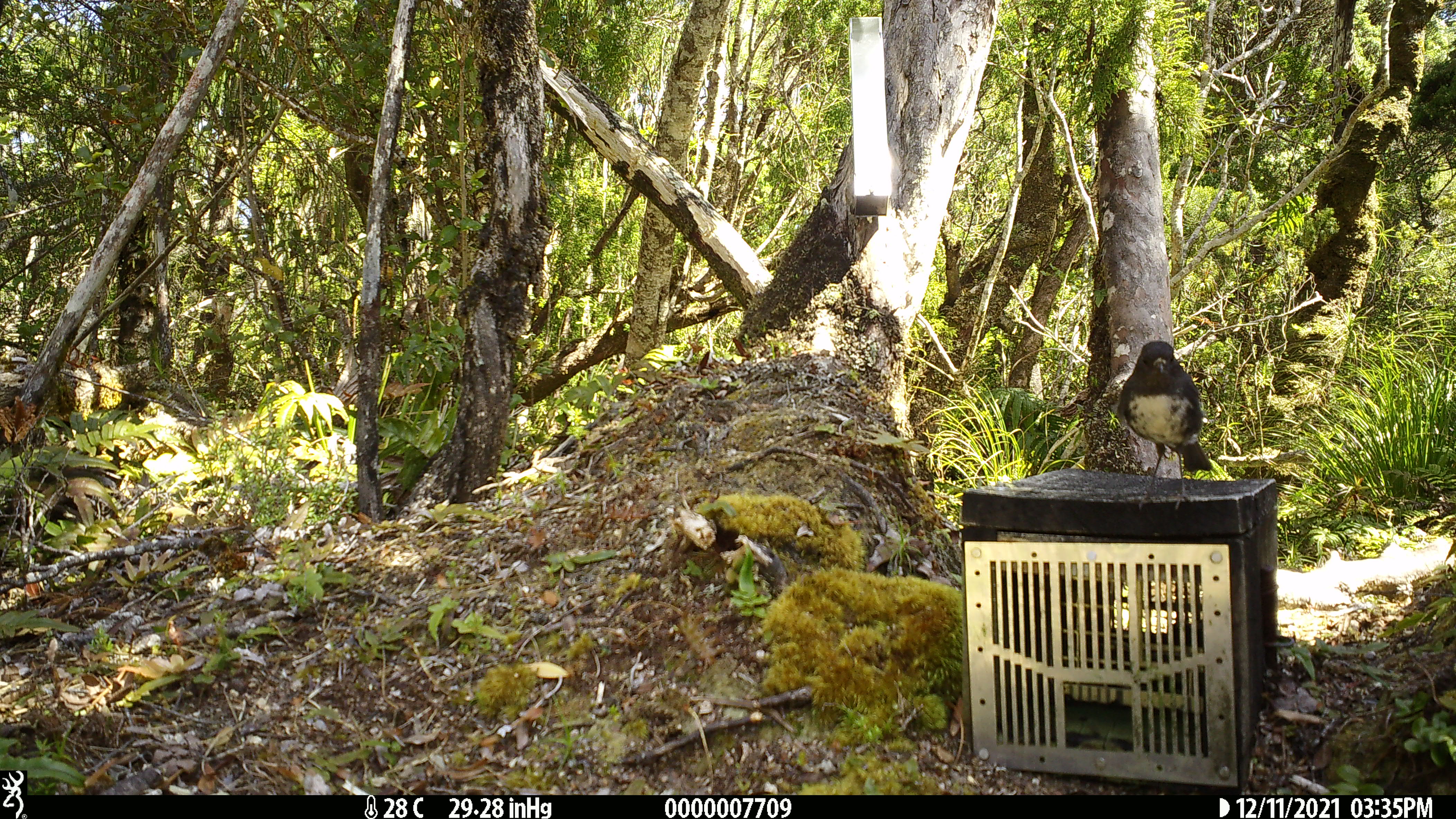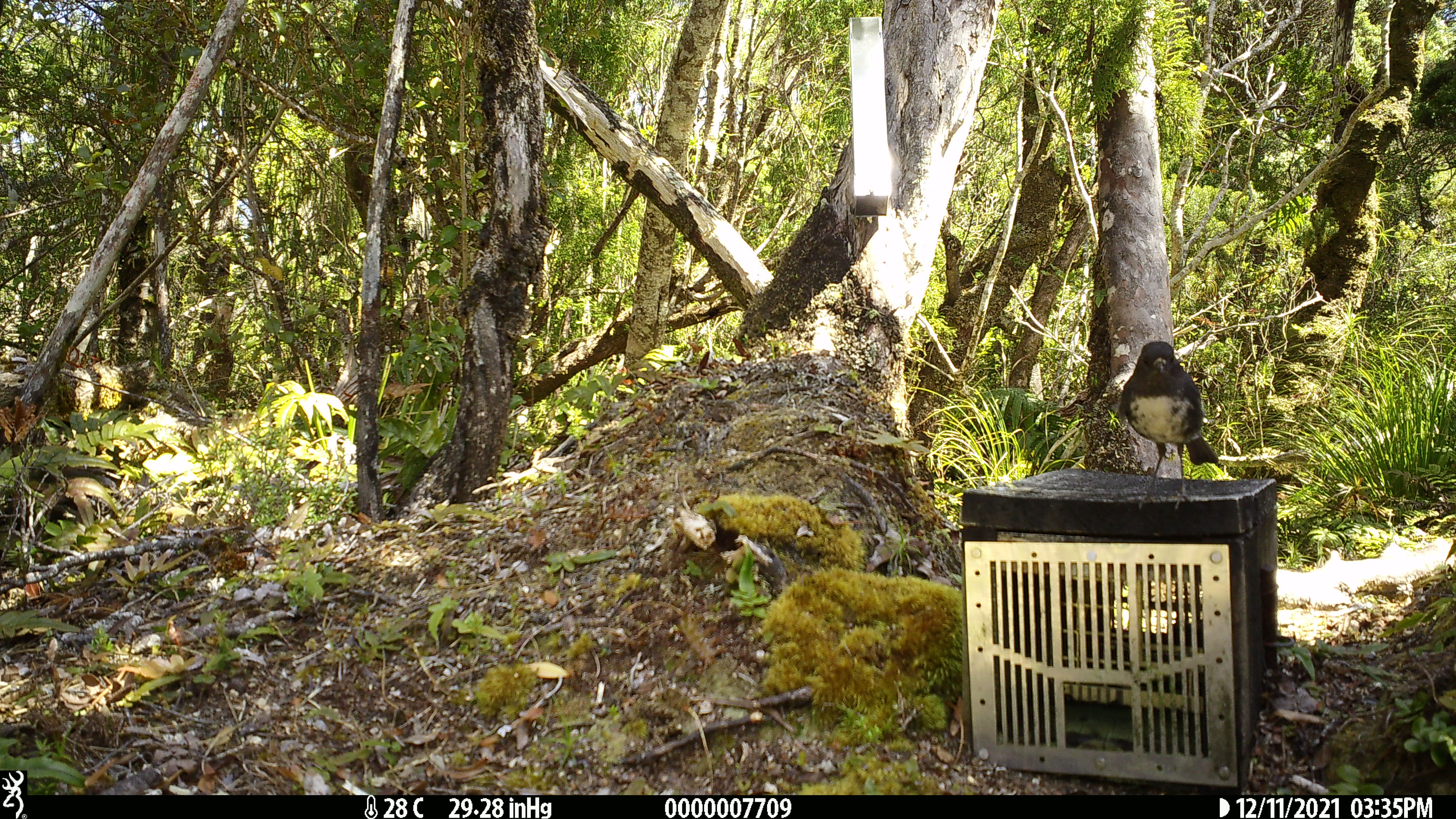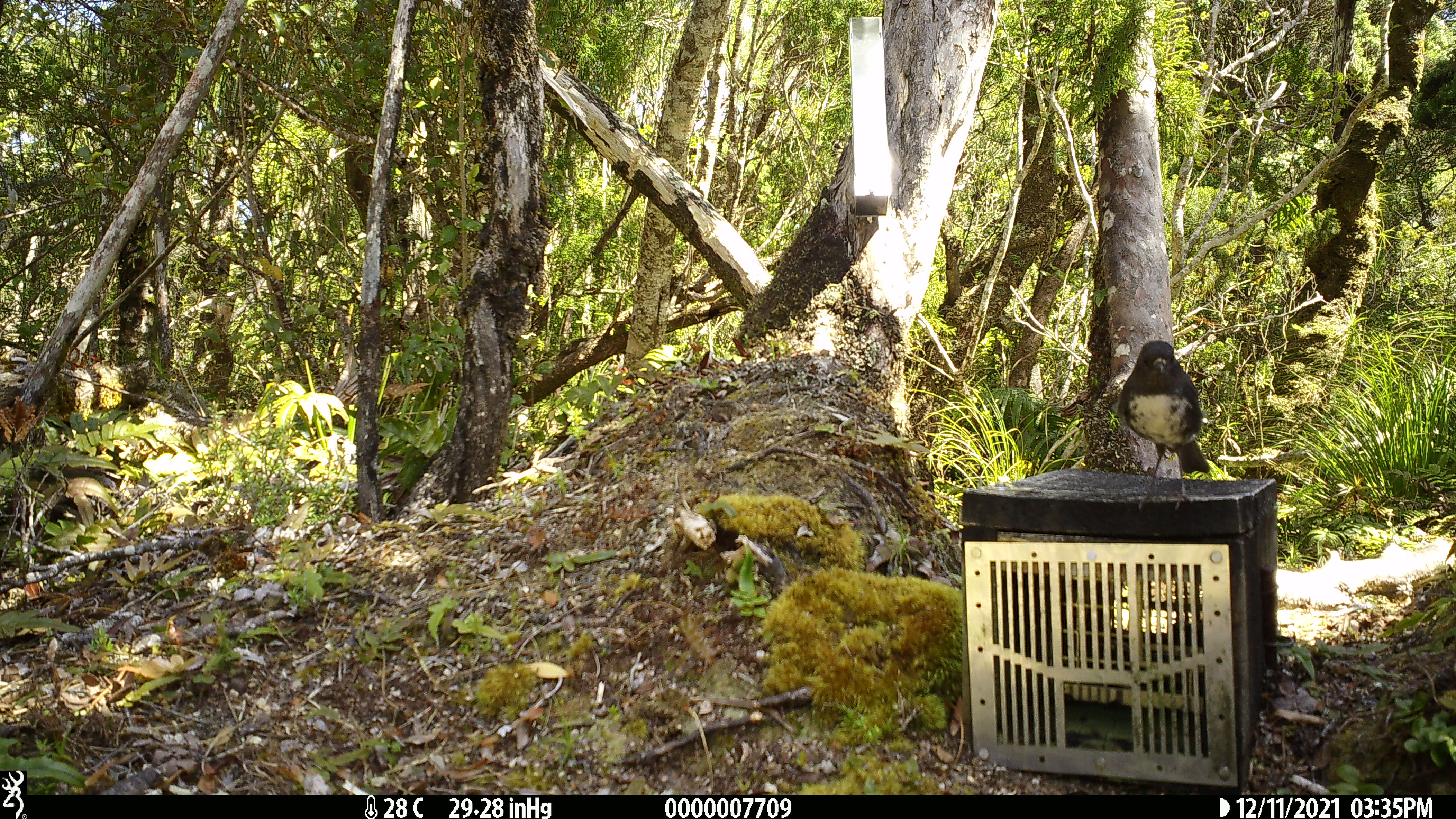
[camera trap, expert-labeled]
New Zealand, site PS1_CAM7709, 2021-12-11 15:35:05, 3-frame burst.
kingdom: Animalia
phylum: Chordata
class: Aves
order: Passeriformes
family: Petroicidae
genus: Petroica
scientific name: Petroica australis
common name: new zealand robin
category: robin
Robin (new zealand robin) (Petroica australis).